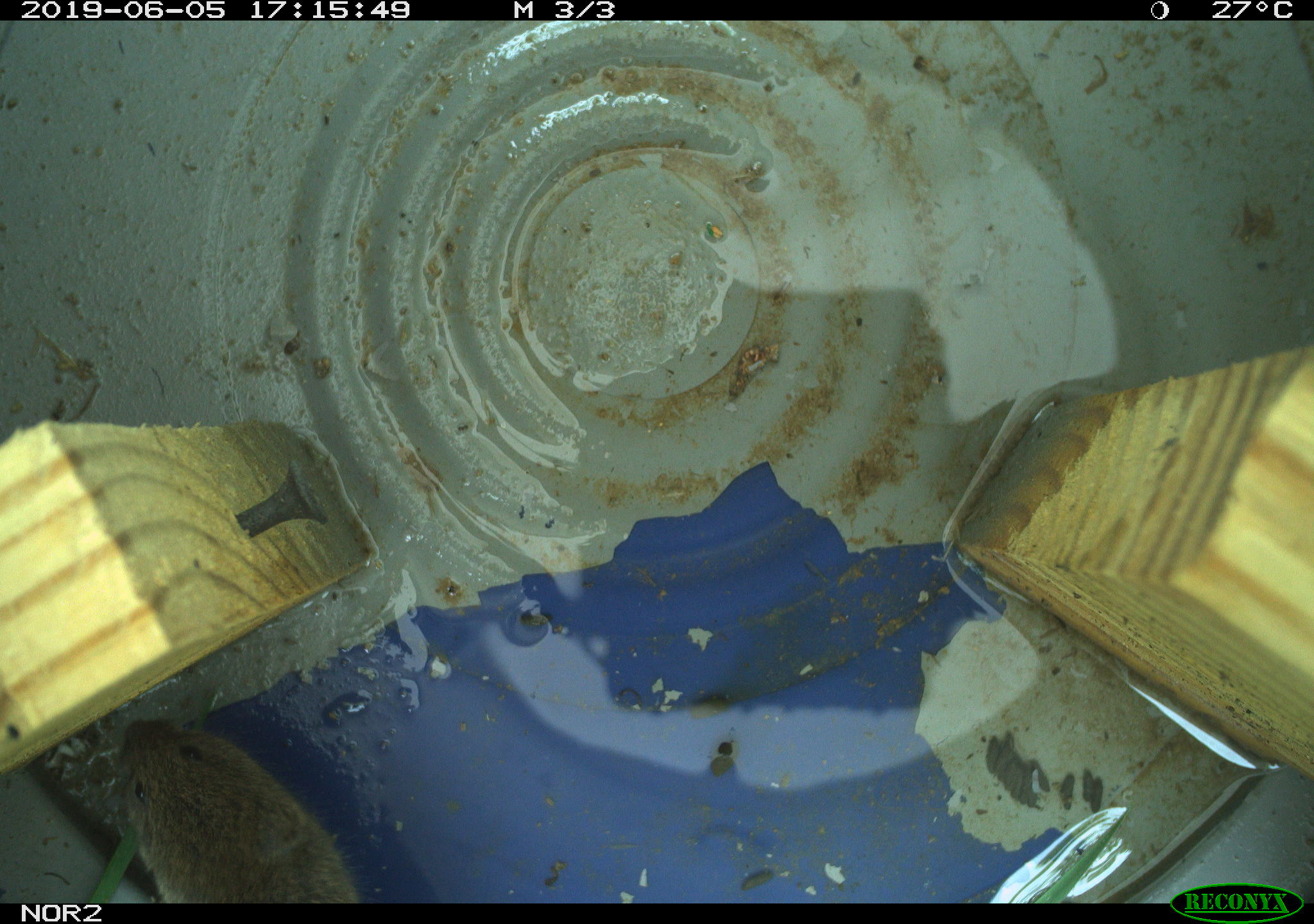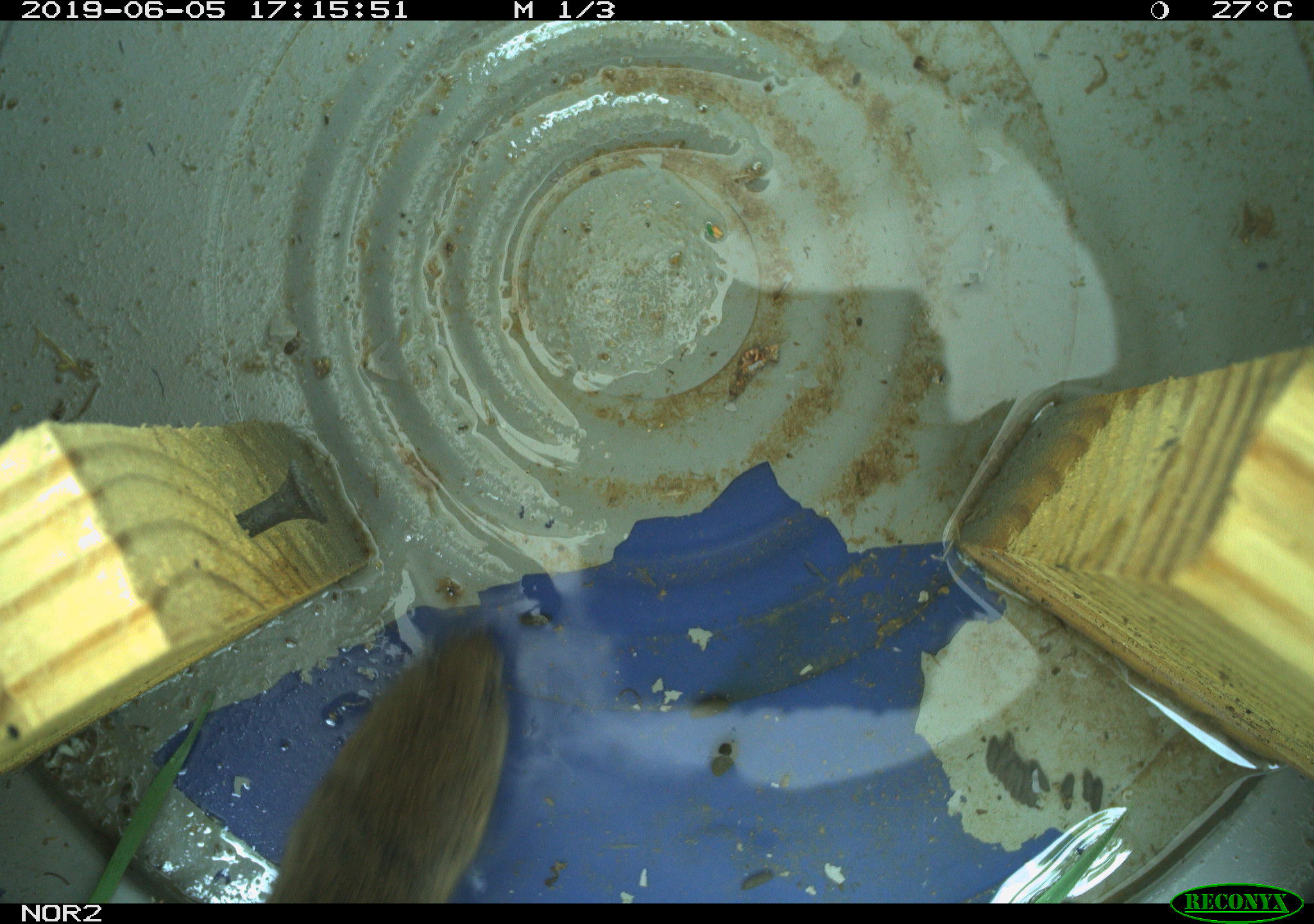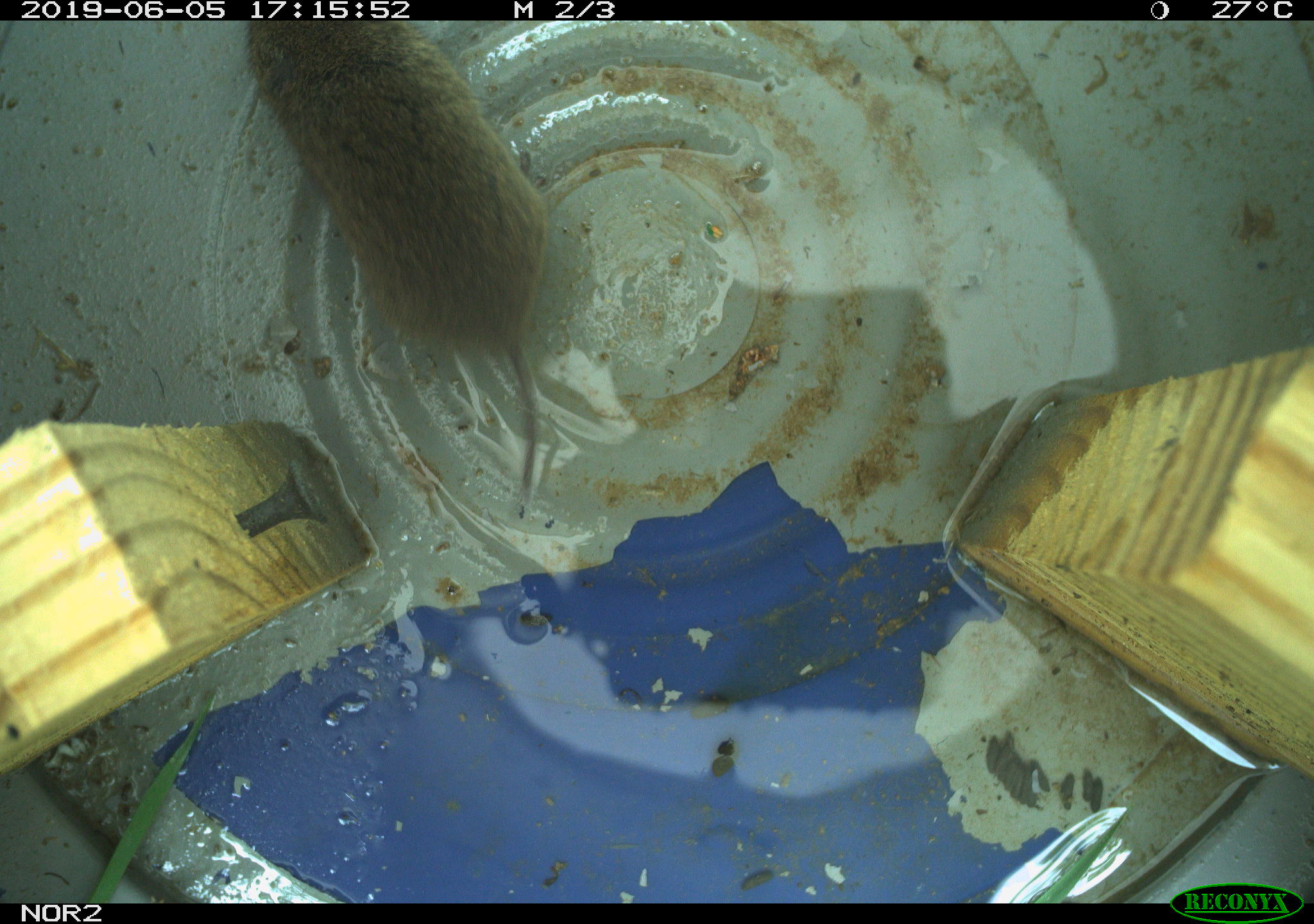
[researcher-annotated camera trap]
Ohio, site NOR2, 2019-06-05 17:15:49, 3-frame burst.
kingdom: Animalia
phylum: Chordata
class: Mammalia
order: Rodentia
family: Cricetidae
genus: Microtus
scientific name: Microtus pennsylvanicus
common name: meadow vole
Meadow vole (Microtus pennsylvanicus).